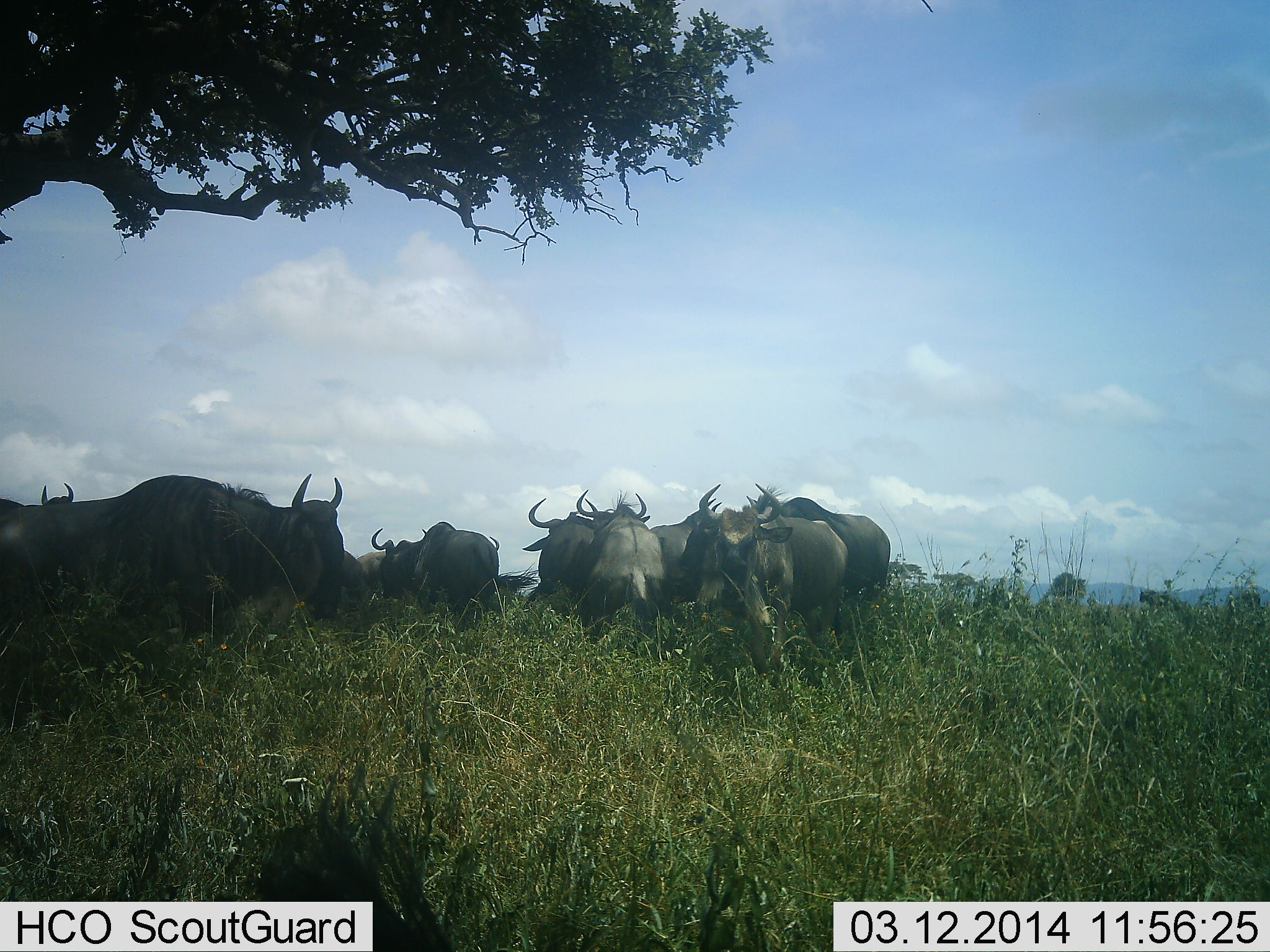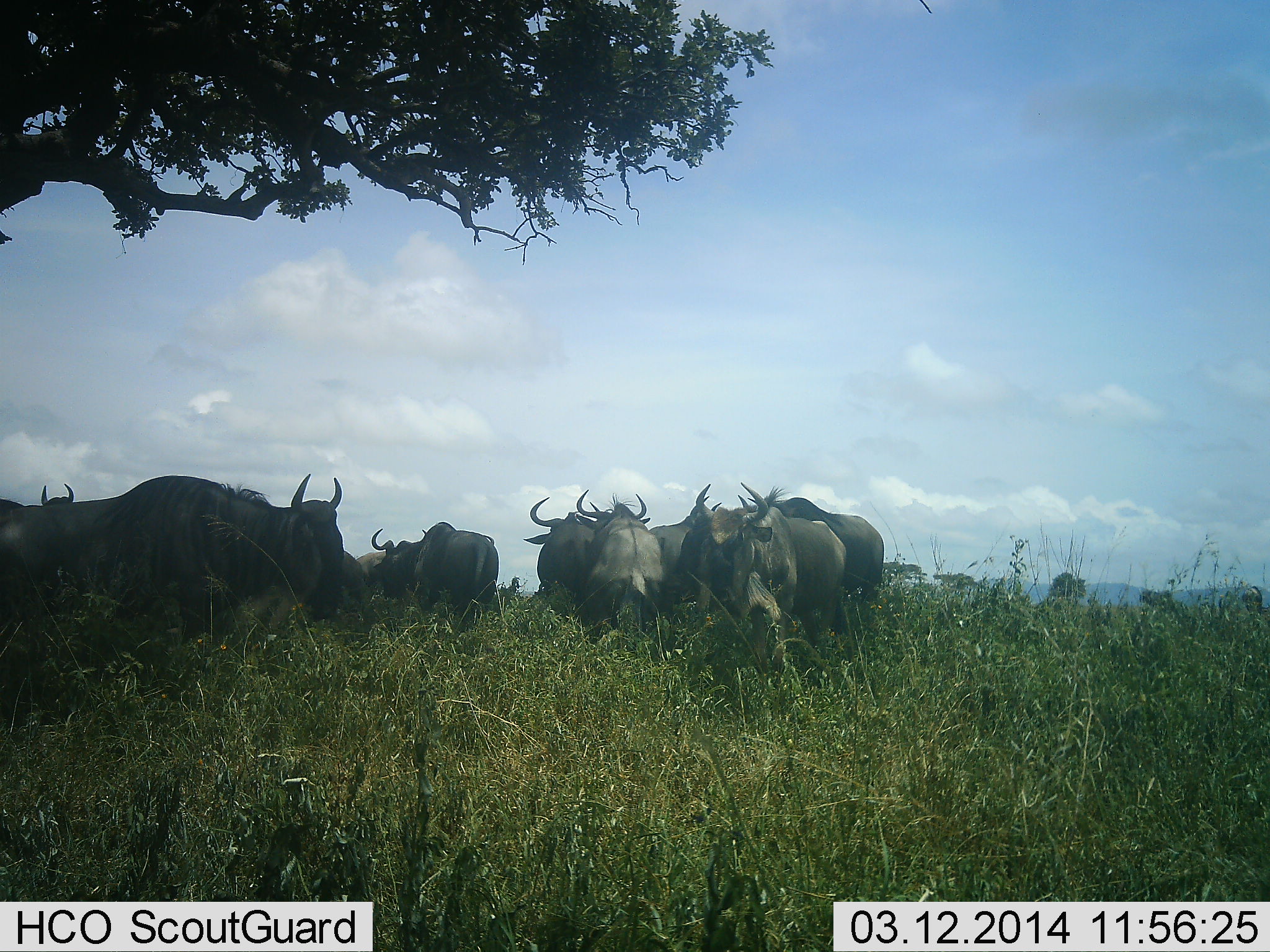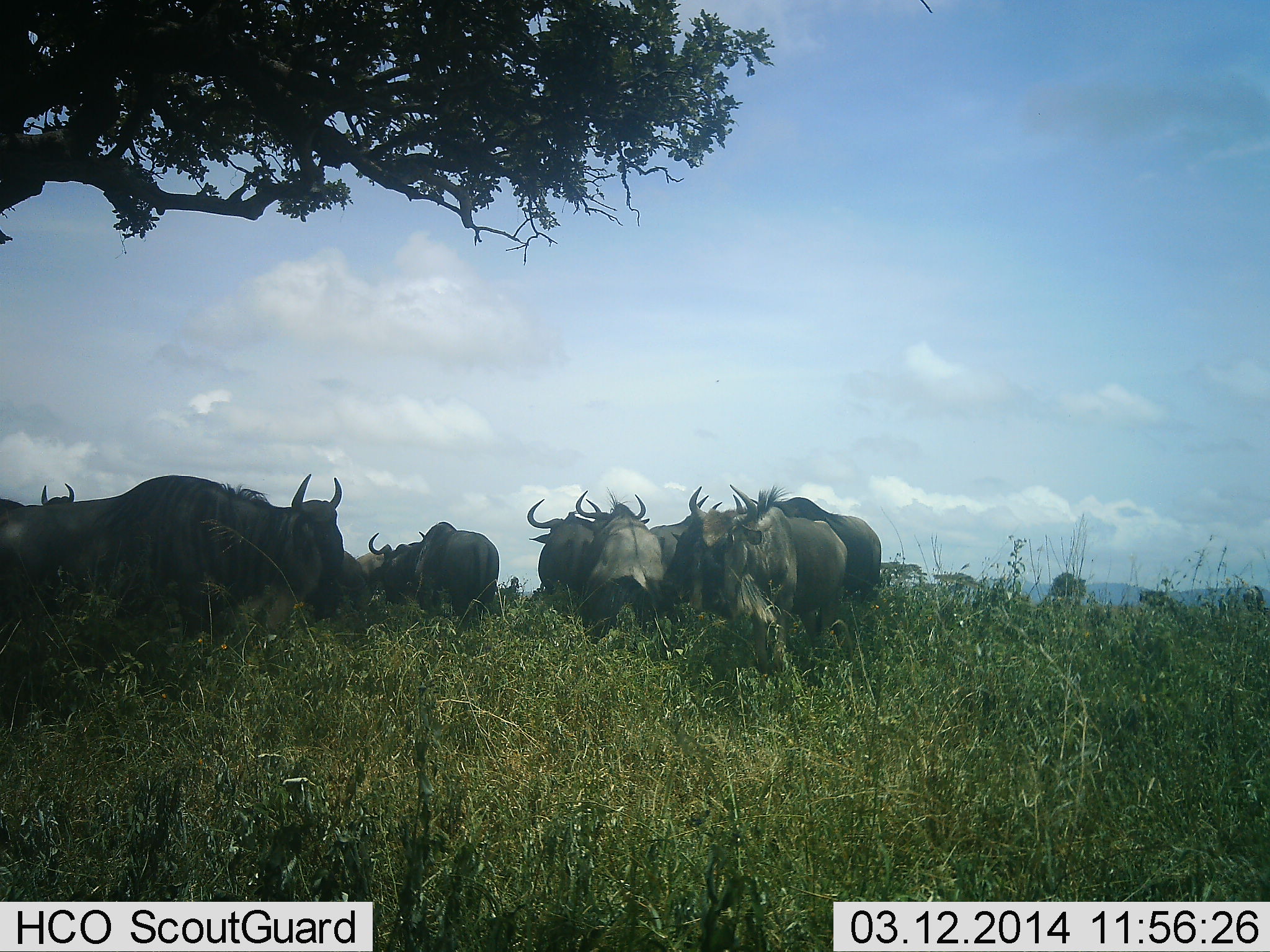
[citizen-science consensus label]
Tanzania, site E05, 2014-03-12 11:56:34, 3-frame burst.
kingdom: Animalia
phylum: Chordata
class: Mammalia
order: Artiodactyla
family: Bovidae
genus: Connochaetes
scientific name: Connochaetes taurinus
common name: blue wildebeest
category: wildebeest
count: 11-50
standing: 80%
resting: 30%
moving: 30%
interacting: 30%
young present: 0%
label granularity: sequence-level